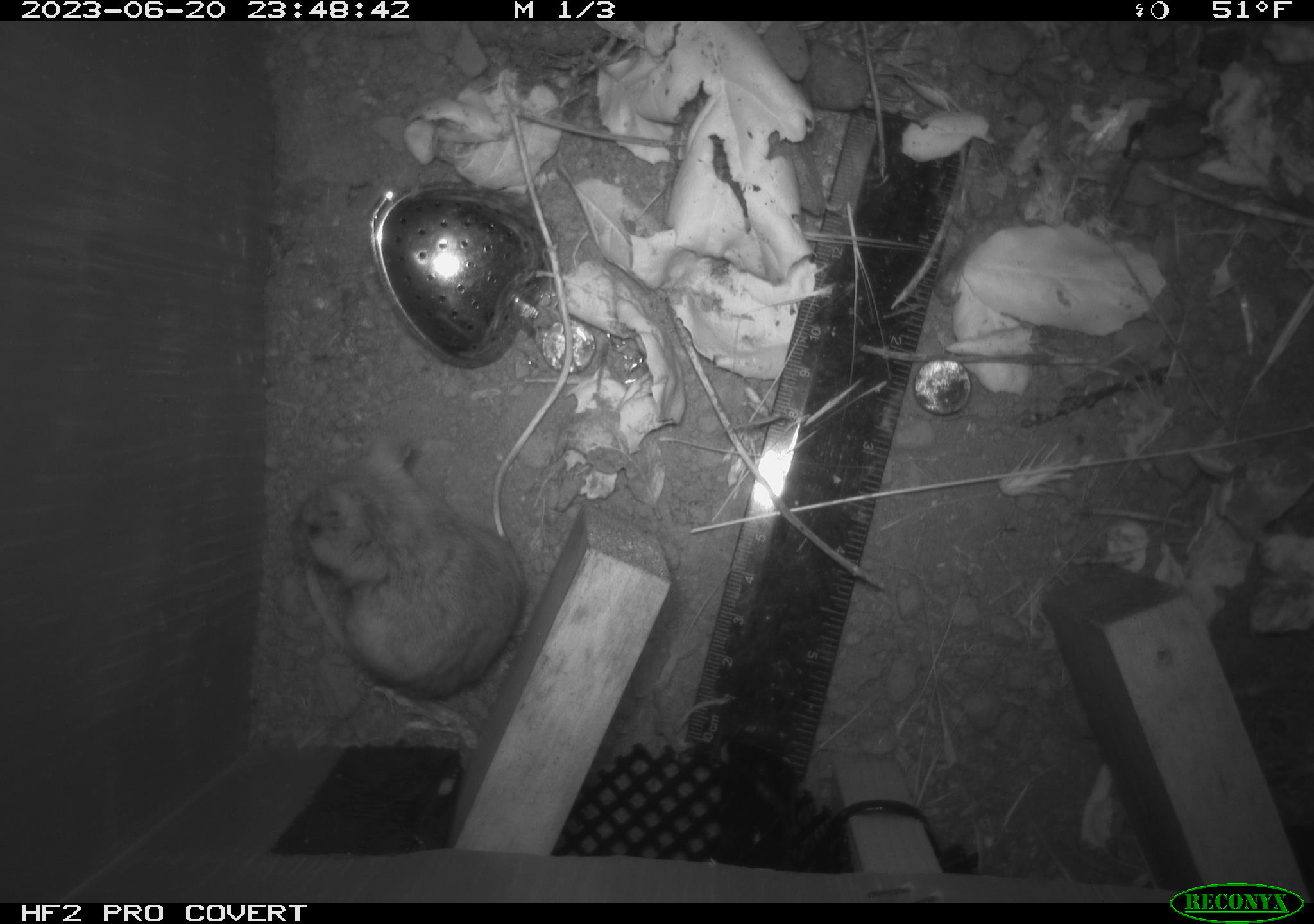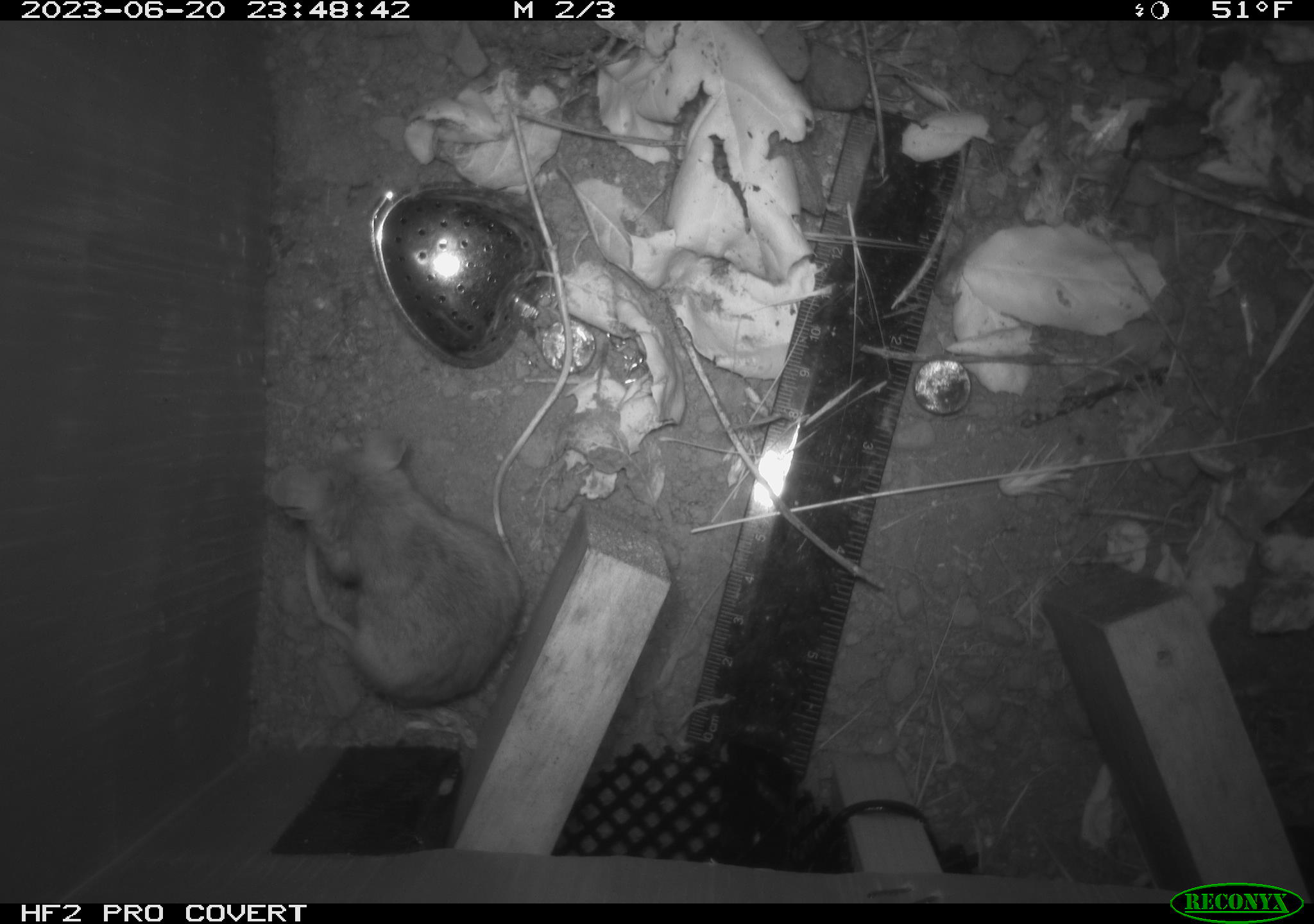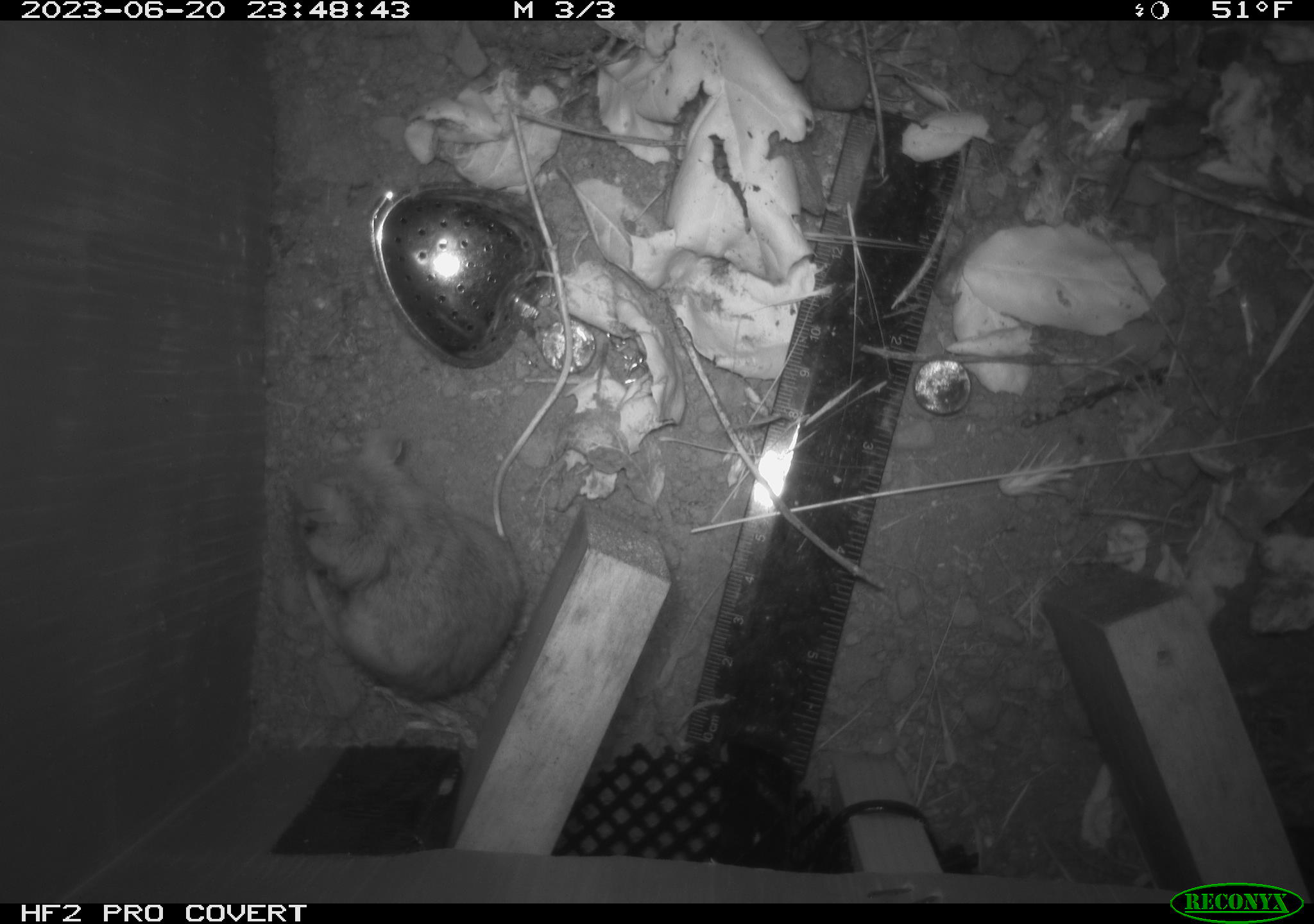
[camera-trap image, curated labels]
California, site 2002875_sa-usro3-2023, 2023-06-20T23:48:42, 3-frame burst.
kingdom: Animalia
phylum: Chordata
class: Mammalia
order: Rodentia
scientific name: Rodentia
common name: mouse species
Mouse species (Rodentia).